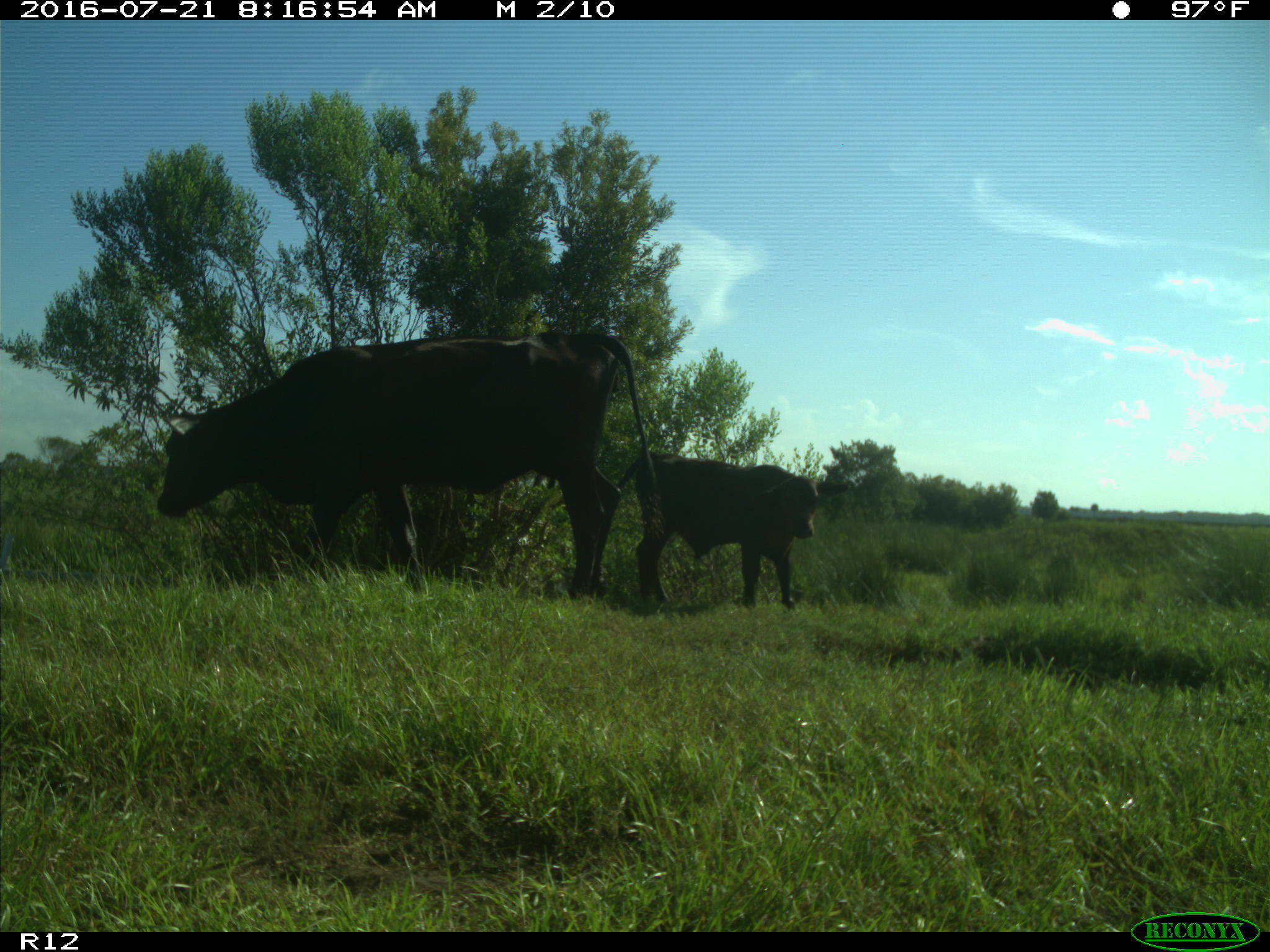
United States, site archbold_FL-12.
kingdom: Animalia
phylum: Chordata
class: Mammalia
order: Artiodactyla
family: Bovidae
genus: Bos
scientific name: Bos taurus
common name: domestic cow